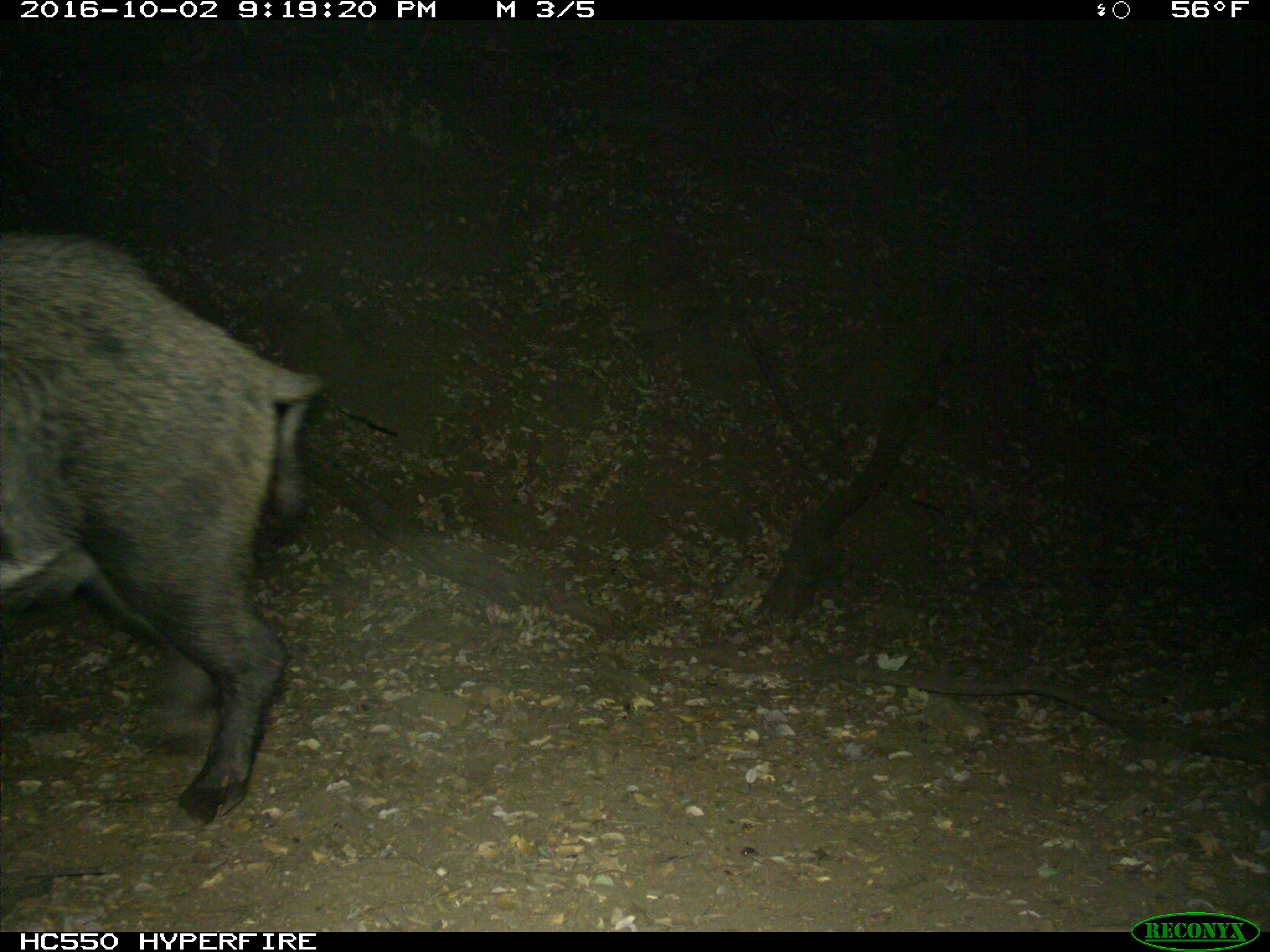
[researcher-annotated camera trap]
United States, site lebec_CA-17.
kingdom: Animalia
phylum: Chordata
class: Mammalia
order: Artiodactyla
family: Suidae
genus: Sus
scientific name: Sus scrofa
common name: wild boar